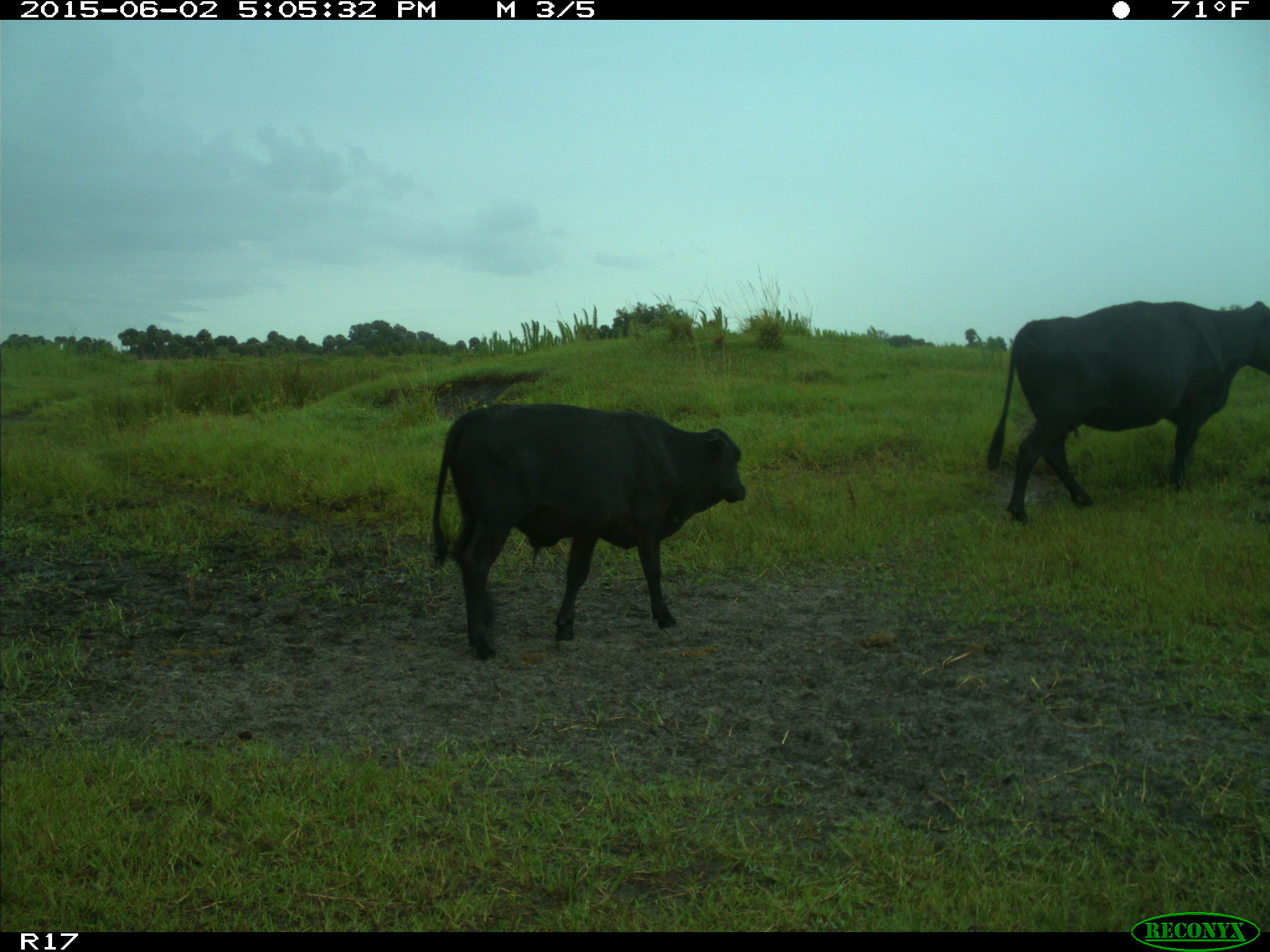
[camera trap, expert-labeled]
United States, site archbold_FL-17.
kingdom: Animalia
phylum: Chordata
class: Mammalia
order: Artiodactyla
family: Bovidae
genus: Bos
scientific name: Bos taurus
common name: domestic cow